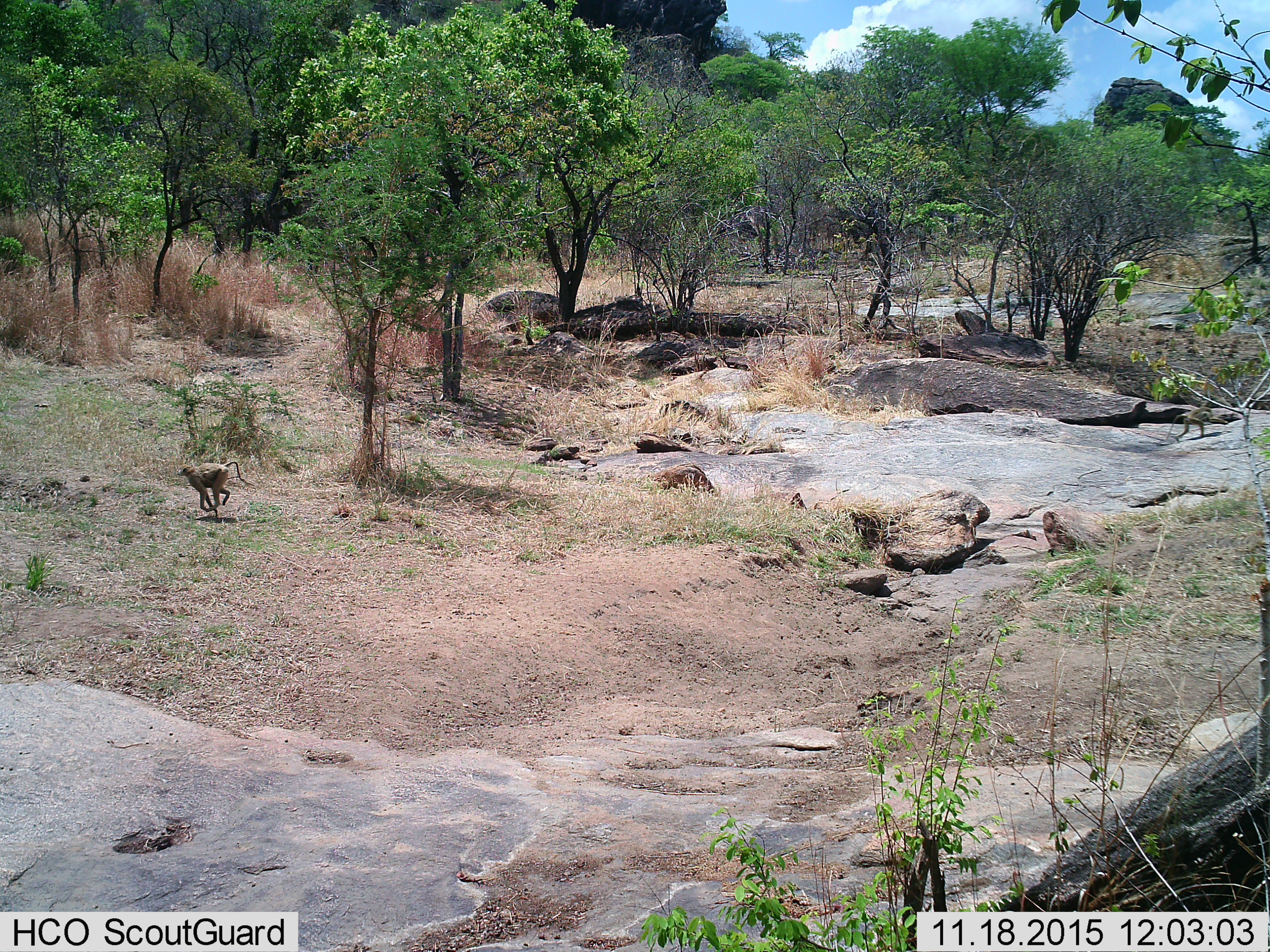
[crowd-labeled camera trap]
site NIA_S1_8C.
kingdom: Animalia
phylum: Chordata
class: Mammalia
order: Primates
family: Cercopithecidae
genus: Papio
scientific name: Papio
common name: baboon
Baboon (Papio), count 1. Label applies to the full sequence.